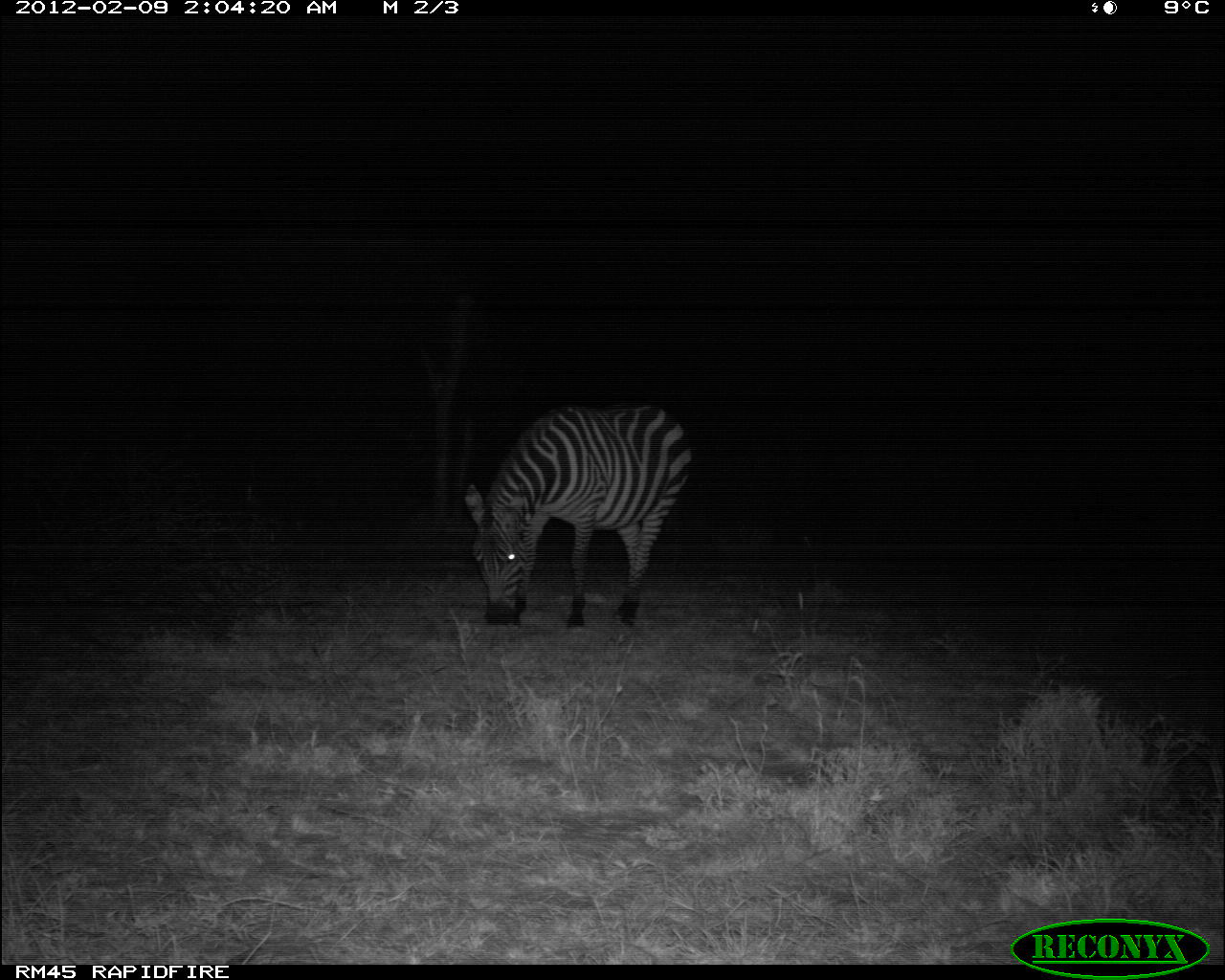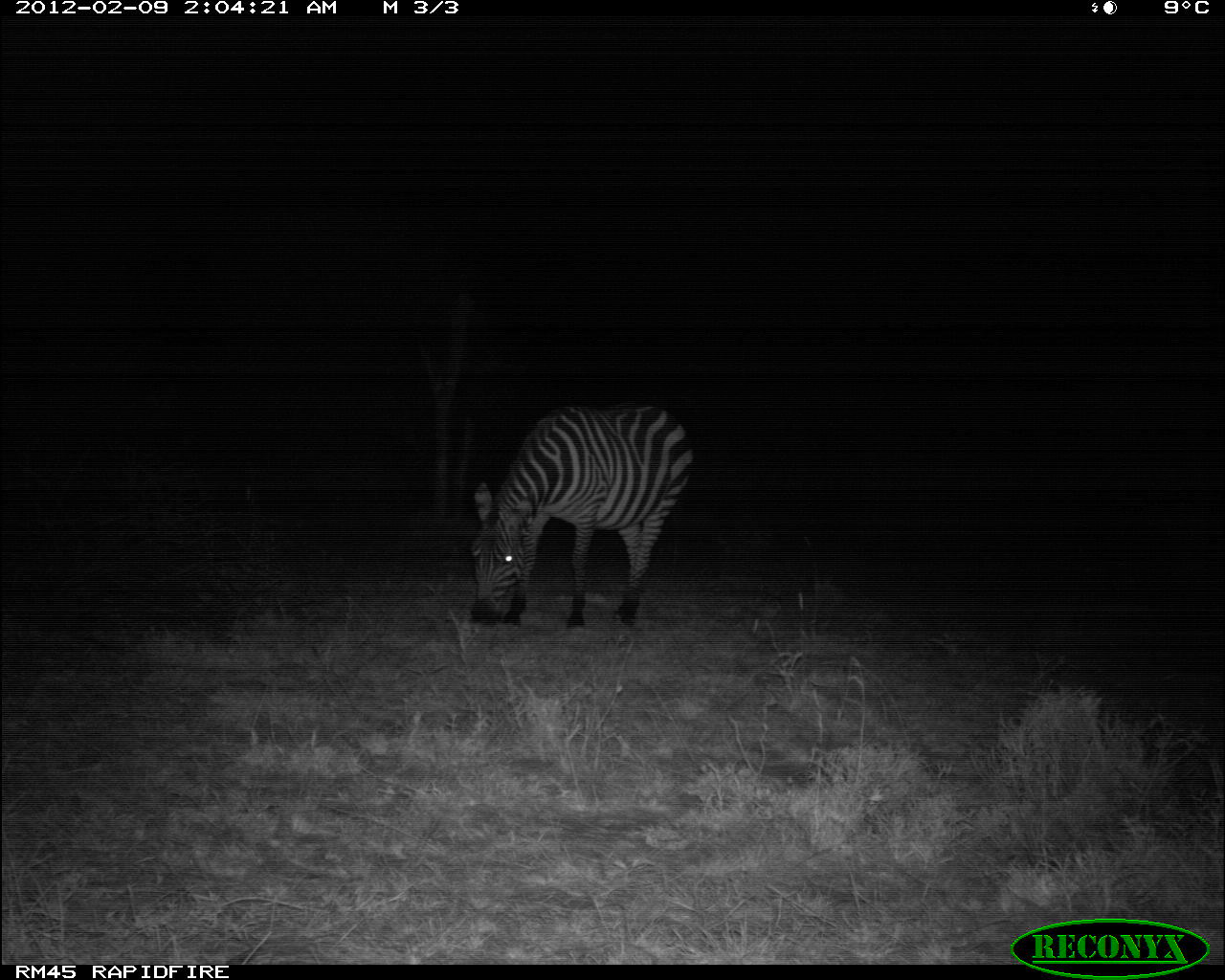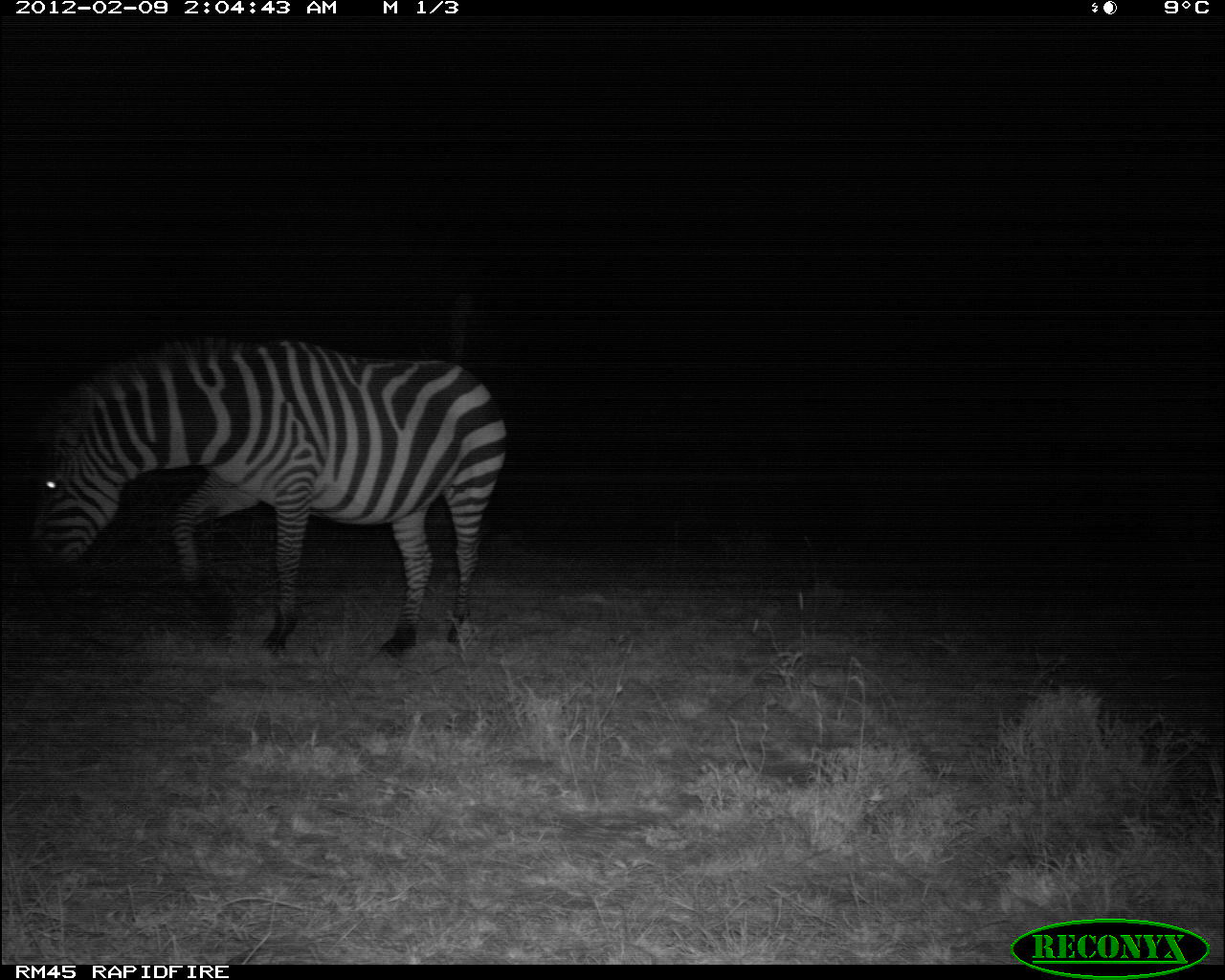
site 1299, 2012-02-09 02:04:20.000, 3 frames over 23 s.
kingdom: Animalia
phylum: Chordata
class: Mammalia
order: Perissodactyla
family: Equidae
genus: Equus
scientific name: Equus quagga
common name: plains zebra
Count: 1.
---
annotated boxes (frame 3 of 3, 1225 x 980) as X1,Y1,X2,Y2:
equus quagga: 21,333,511,662